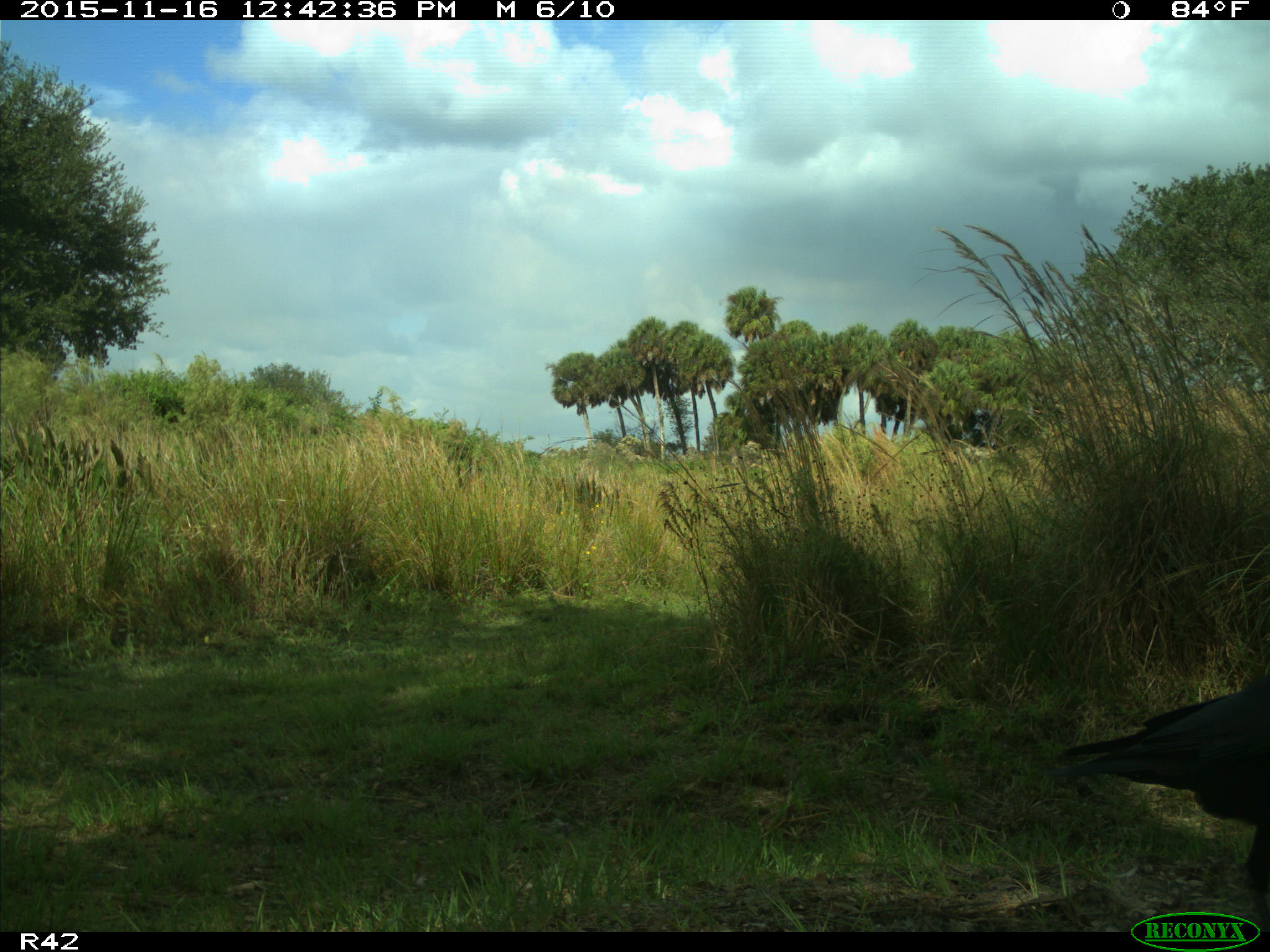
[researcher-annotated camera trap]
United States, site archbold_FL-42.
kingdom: Animalia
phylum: Chordata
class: Aves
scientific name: Aves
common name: birds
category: unidentified bird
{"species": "unidentified bird (birds) (Aves)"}